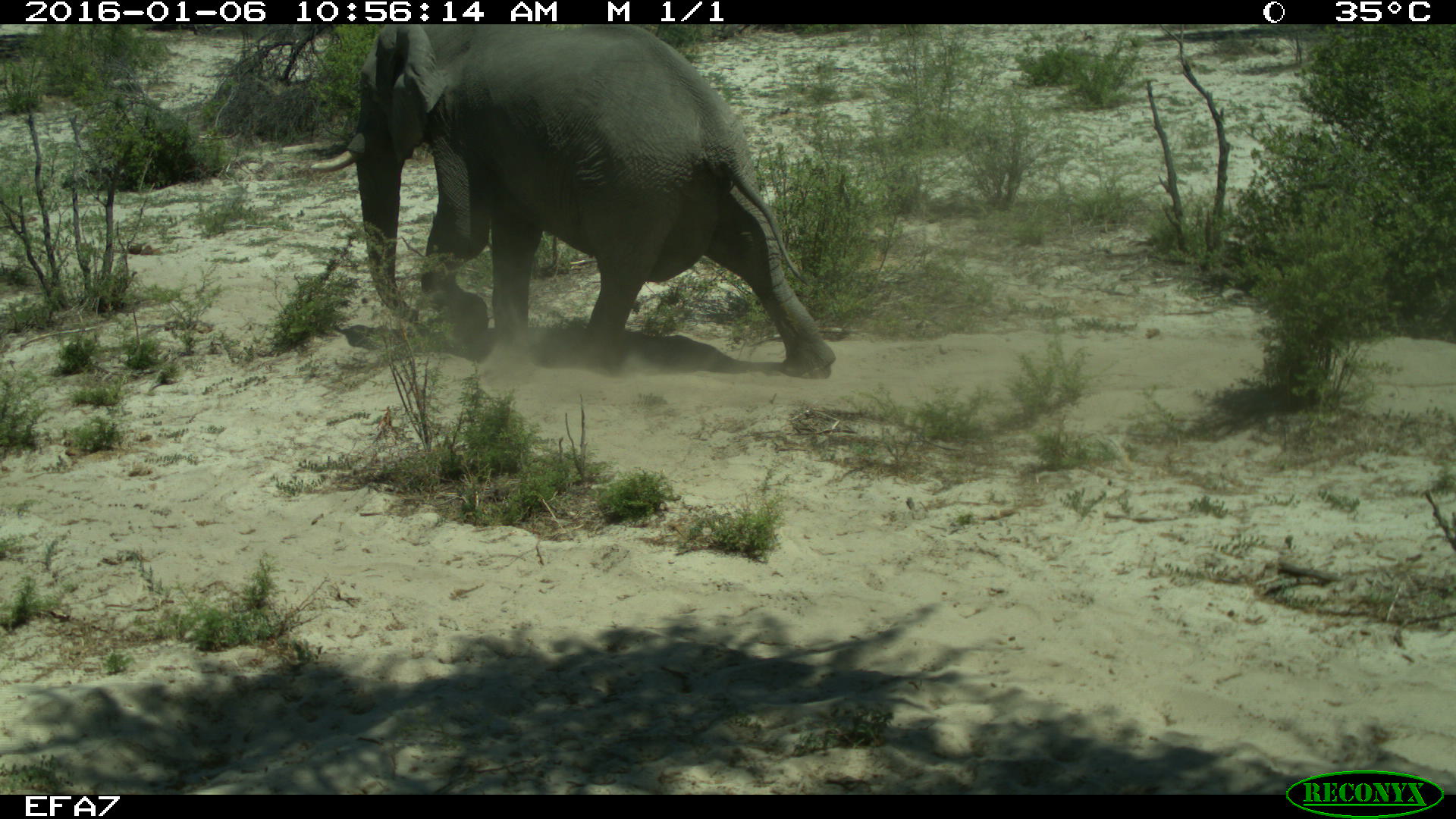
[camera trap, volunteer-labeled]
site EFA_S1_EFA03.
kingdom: Animalia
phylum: Chordata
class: Mammalia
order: Proboscidea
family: Elephantidae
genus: Loxodonta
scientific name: Loxodonta africana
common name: african bush elephant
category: elephant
Elephant (african bush elephant) (Loxodonta africana), count 1. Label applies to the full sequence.